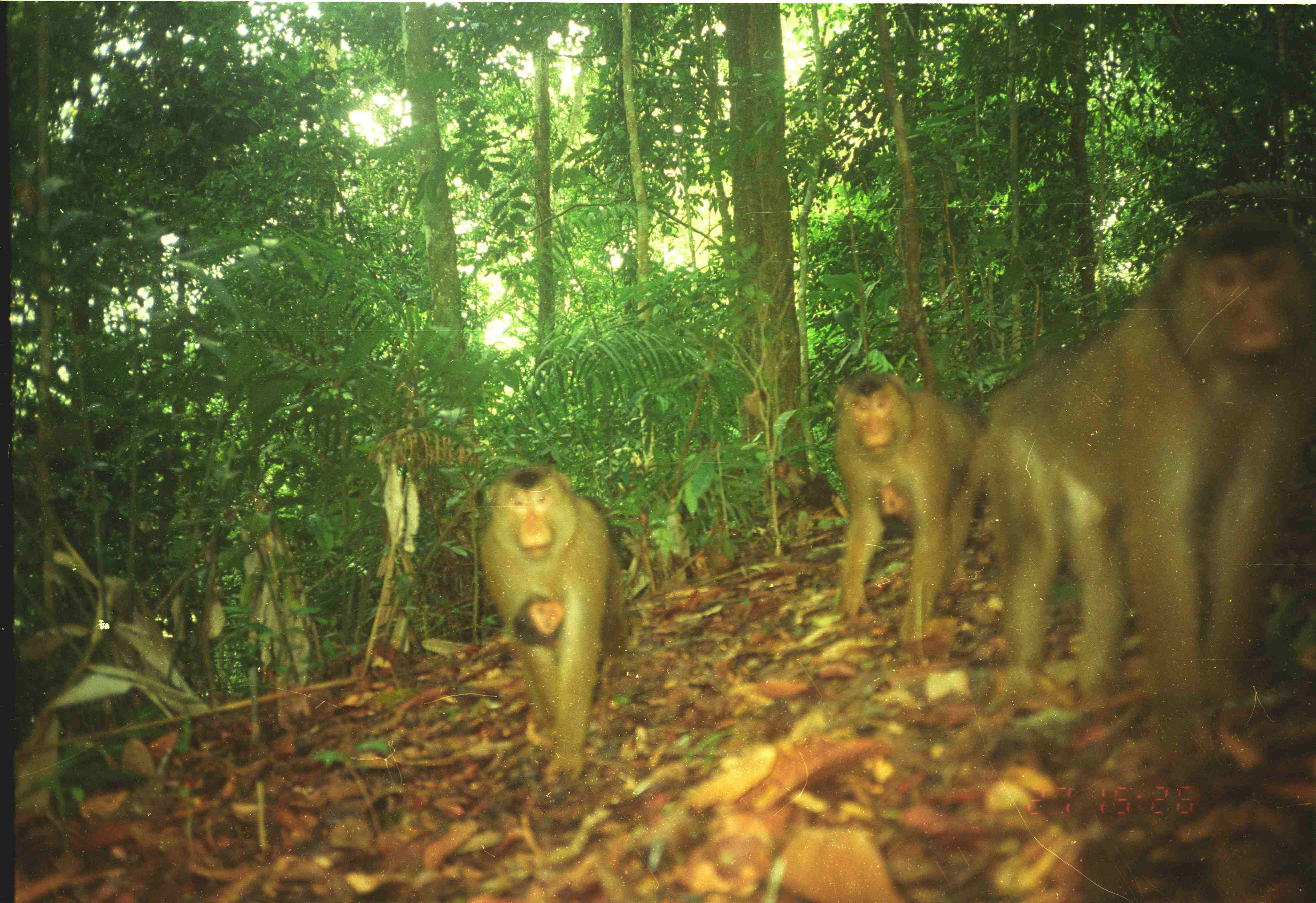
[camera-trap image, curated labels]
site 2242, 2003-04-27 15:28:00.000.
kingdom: Animalia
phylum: Chordata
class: Mammalia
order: Primates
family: Cercopithecidae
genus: Macaca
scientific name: Macaca nemestrina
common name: southern pig-tailed macaque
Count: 5.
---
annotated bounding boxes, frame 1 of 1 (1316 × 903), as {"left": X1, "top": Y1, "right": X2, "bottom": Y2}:
macaca nemestrina: {"left": 945, "top": 210, "right": 1314, "bottom": 769}; {"left": 478, "top": 466, "right": 631, "bottom": 789}; {"left": 831, "top": 372, "right": 984, "bottom": 644}; {"left": 873, "top": 483, "right": 994, "bottom": 554}; {"left": 512, "top": 594, "right": 628, "bottom": 658}